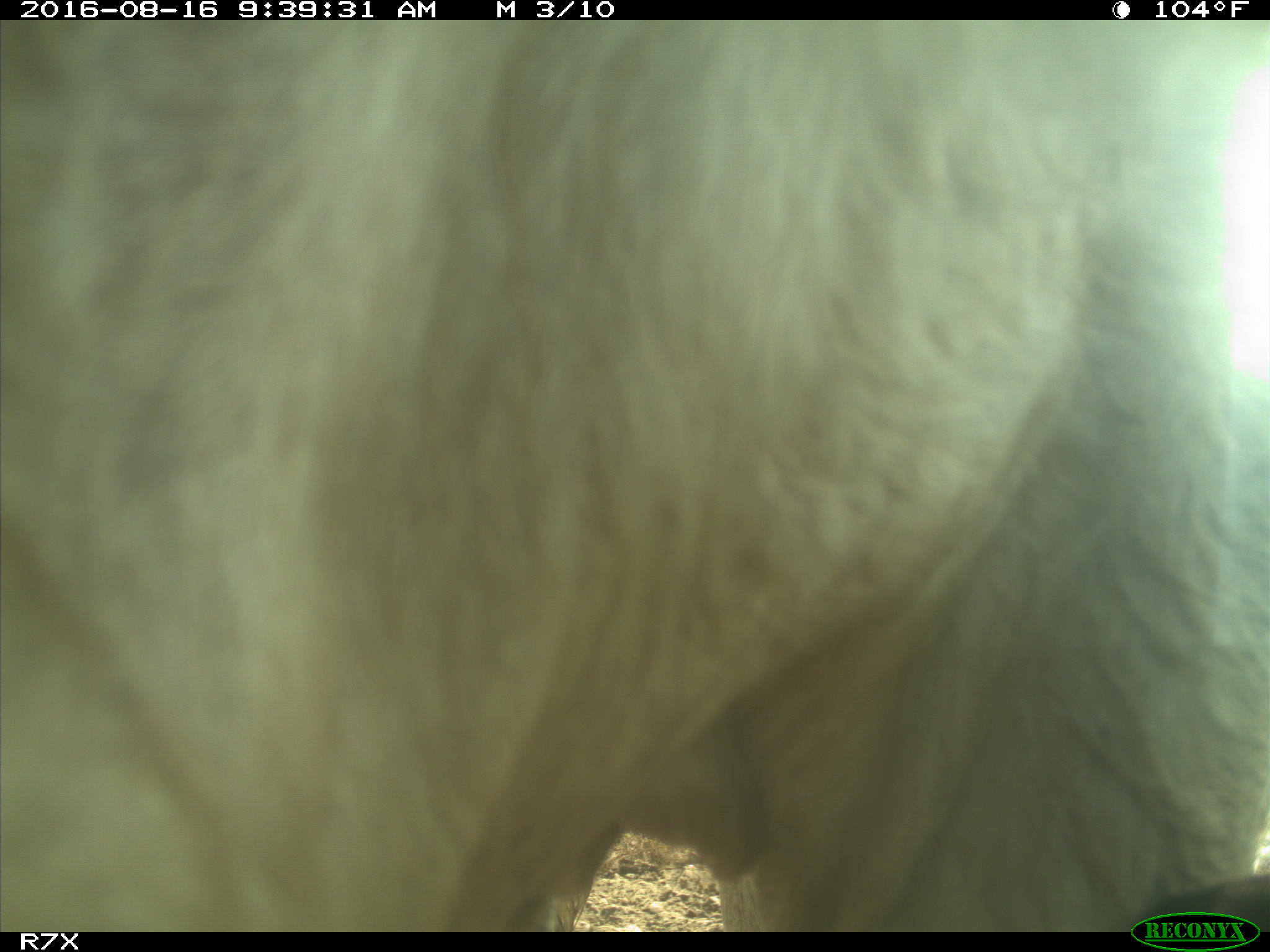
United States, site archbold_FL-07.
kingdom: Animalia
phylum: Chordata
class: Mammalia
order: Artiodactyla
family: Bovidae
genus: Bos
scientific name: Bos taurus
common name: domestic cow